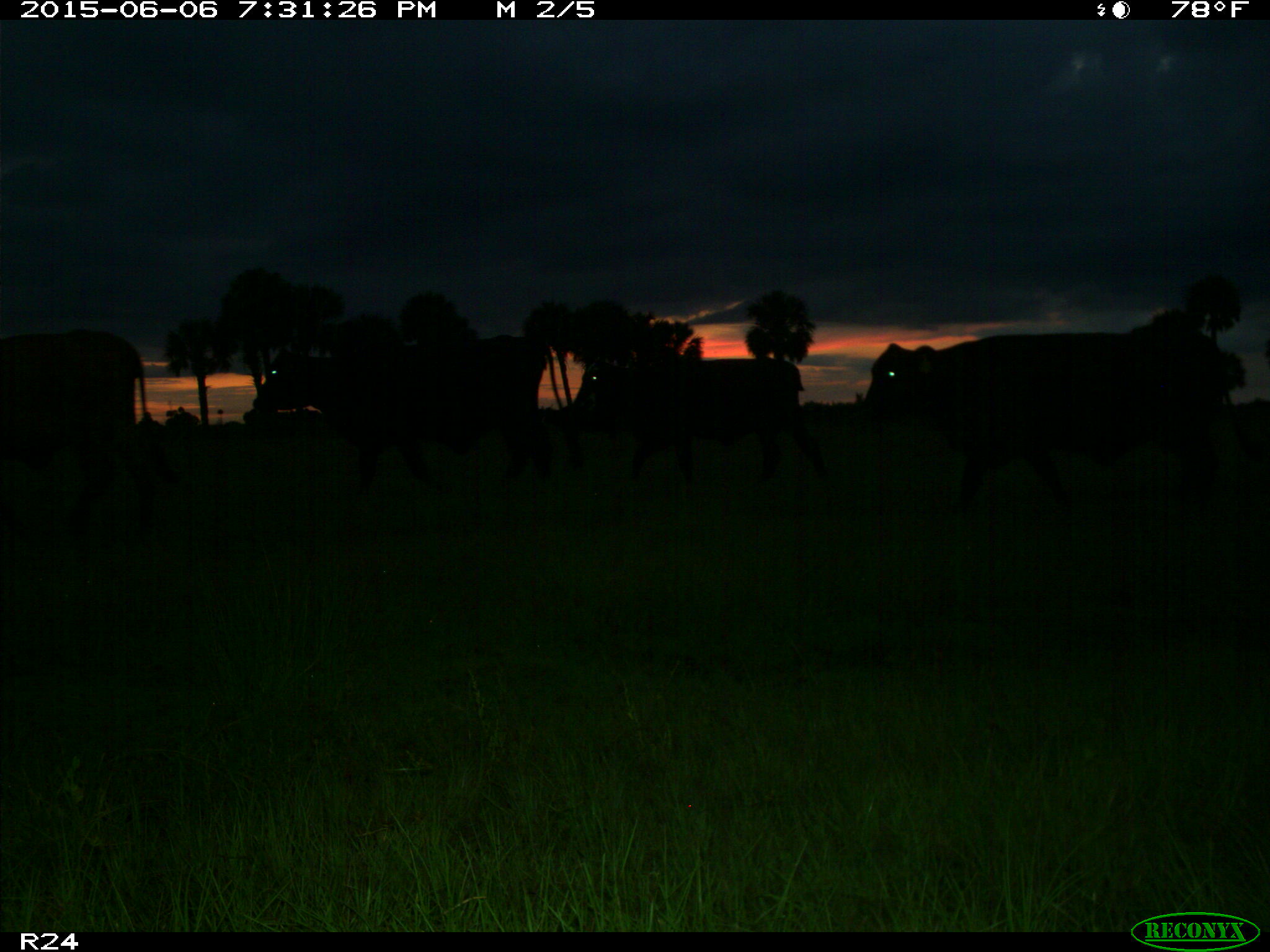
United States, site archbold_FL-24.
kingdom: Animalia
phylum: Chordata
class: Mammalia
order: Artiodactyla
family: Bovidae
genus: Bos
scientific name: Bos taurus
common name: domestic cow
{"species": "Bos taurus (domestic cow)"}